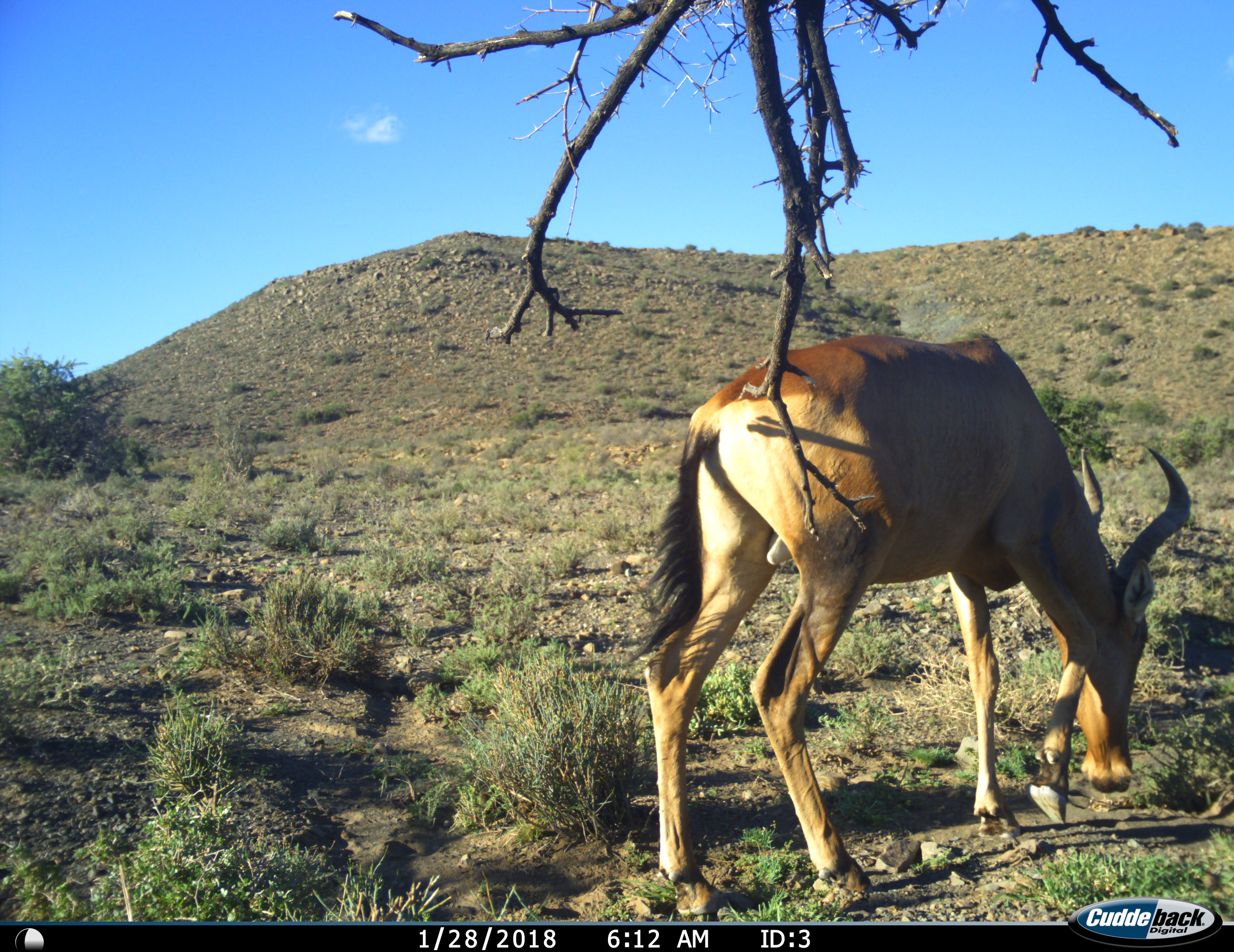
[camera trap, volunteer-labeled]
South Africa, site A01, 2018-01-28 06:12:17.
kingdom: Animalia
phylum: Chordata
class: Mammalia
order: Artiodactyla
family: Bovidae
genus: Alcelaphus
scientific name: Alcelaphus buselaphus caama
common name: red hartebeest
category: hartebeestred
Hartebeestred (red hartebeest) (Alcelaphus buselaphus caama), count 1. Behavior (volunteer vote fractions): standing 30%, resting 0%, moving 20%, interacting 0%. Young present (vote fraction): 0%. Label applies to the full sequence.